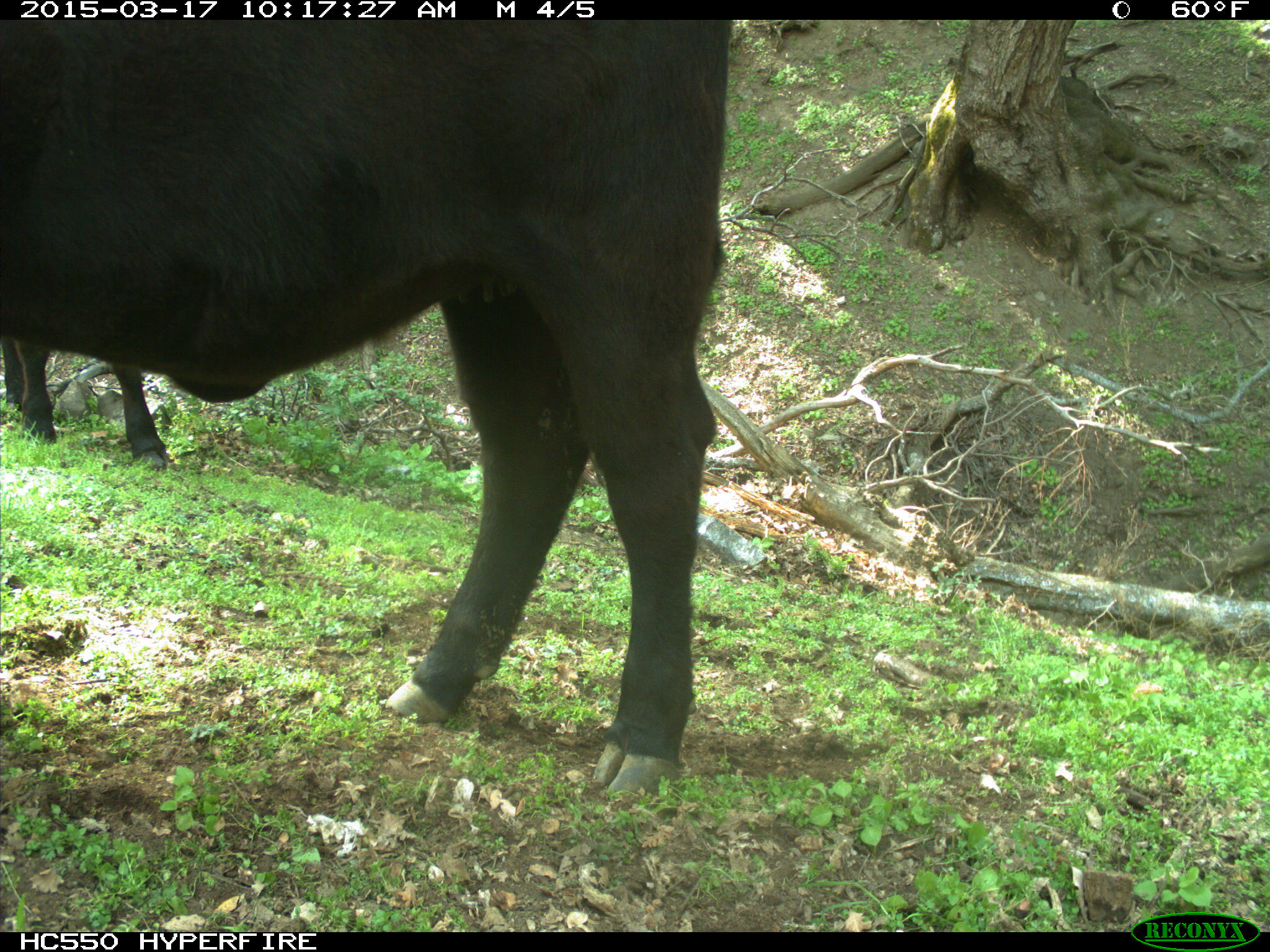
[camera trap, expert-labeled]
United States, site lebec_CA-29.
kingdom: Animalia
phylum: Chordata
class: Mammalia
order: Artiodactyla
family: Bovidae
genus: Bos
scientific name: Bos taurus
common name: domestic cow